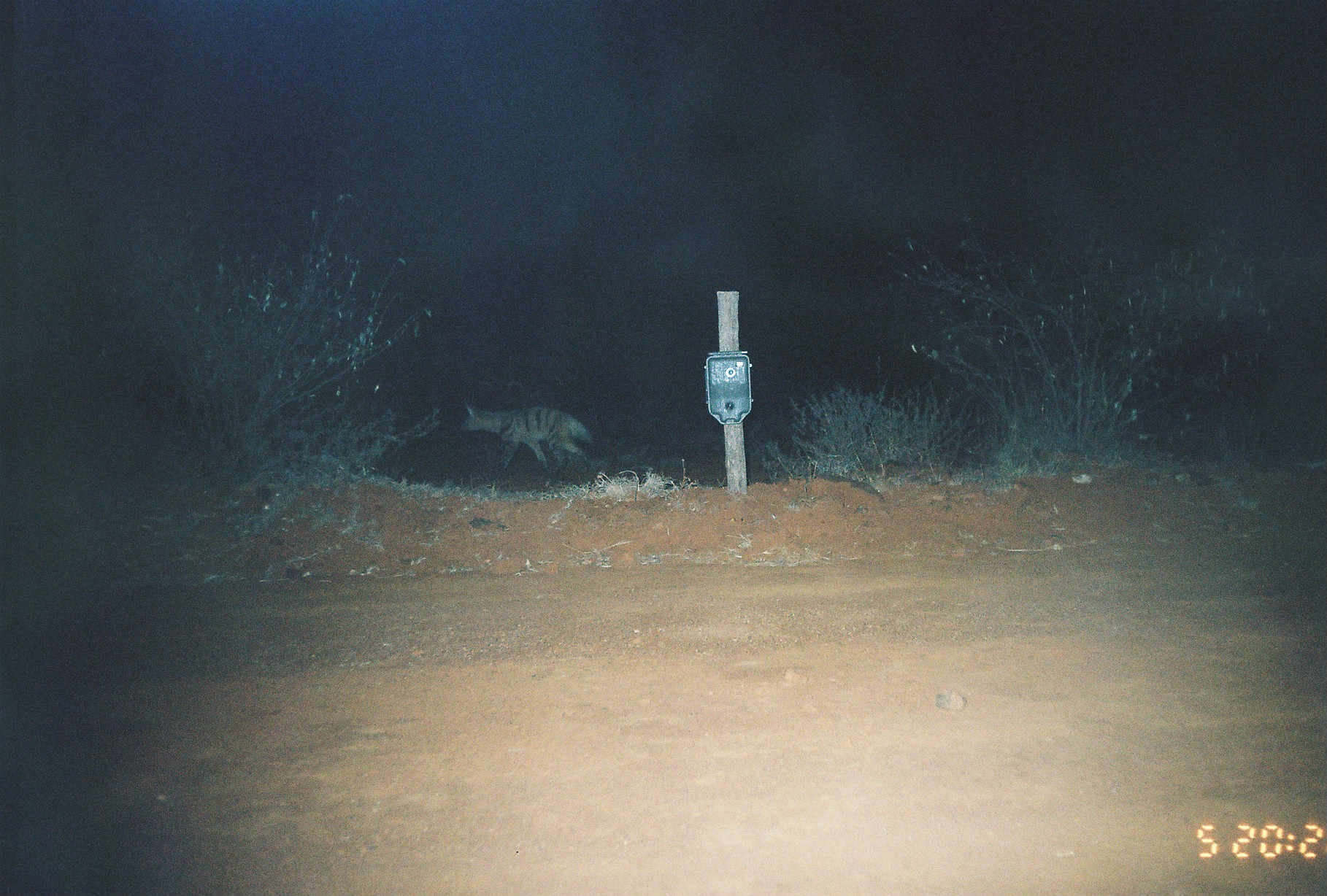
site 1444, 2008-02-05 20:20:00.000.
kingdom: Animalia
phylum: Chordata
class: Mammalia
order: Carnivora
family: Hyaenidae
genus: Proteles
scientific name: Proteles cristatus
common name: aardwolf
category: proteles cristata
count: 1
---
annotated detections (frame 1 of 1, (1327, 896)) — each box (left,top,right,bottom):
proteles cristata: (456,398,595,490)